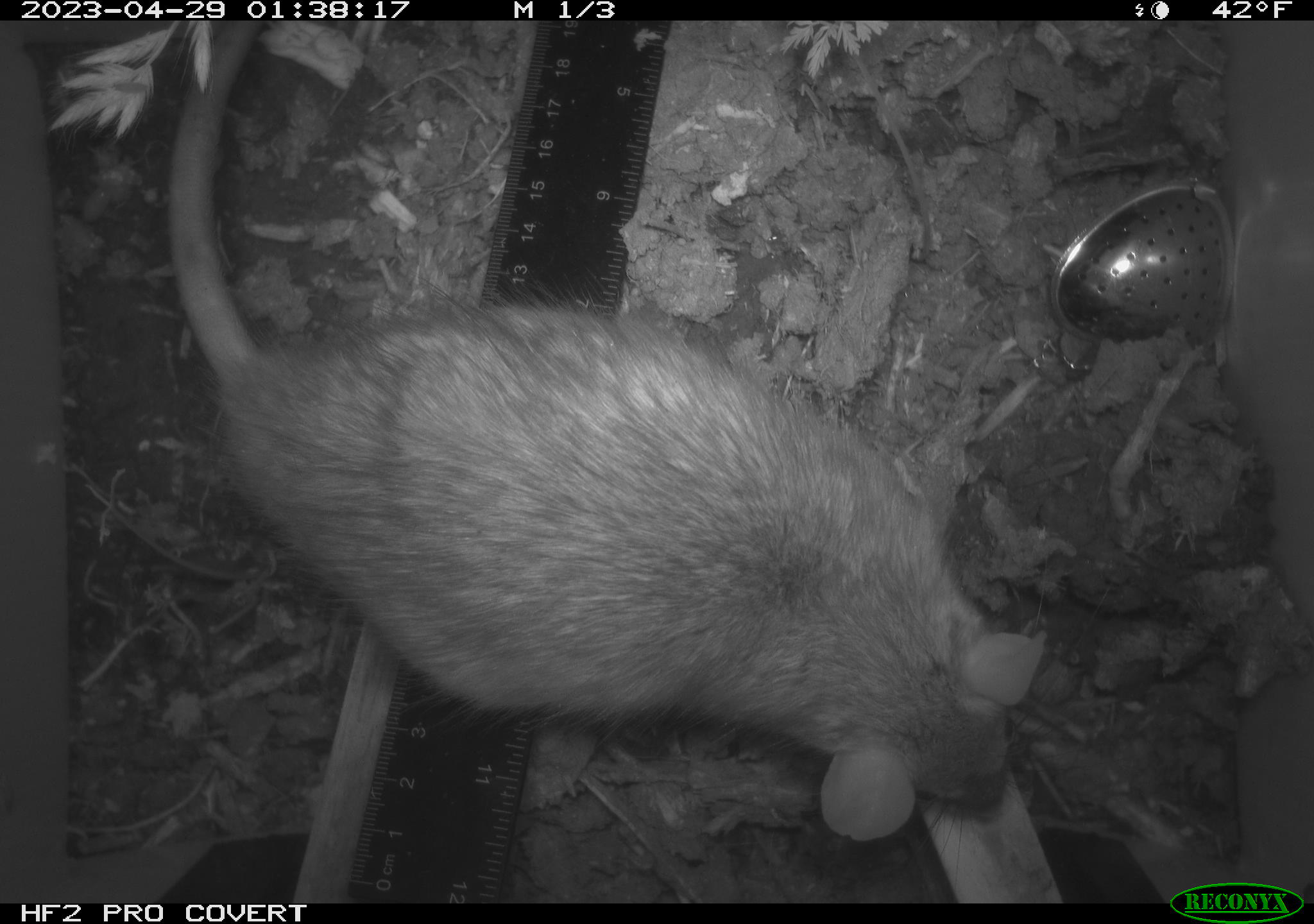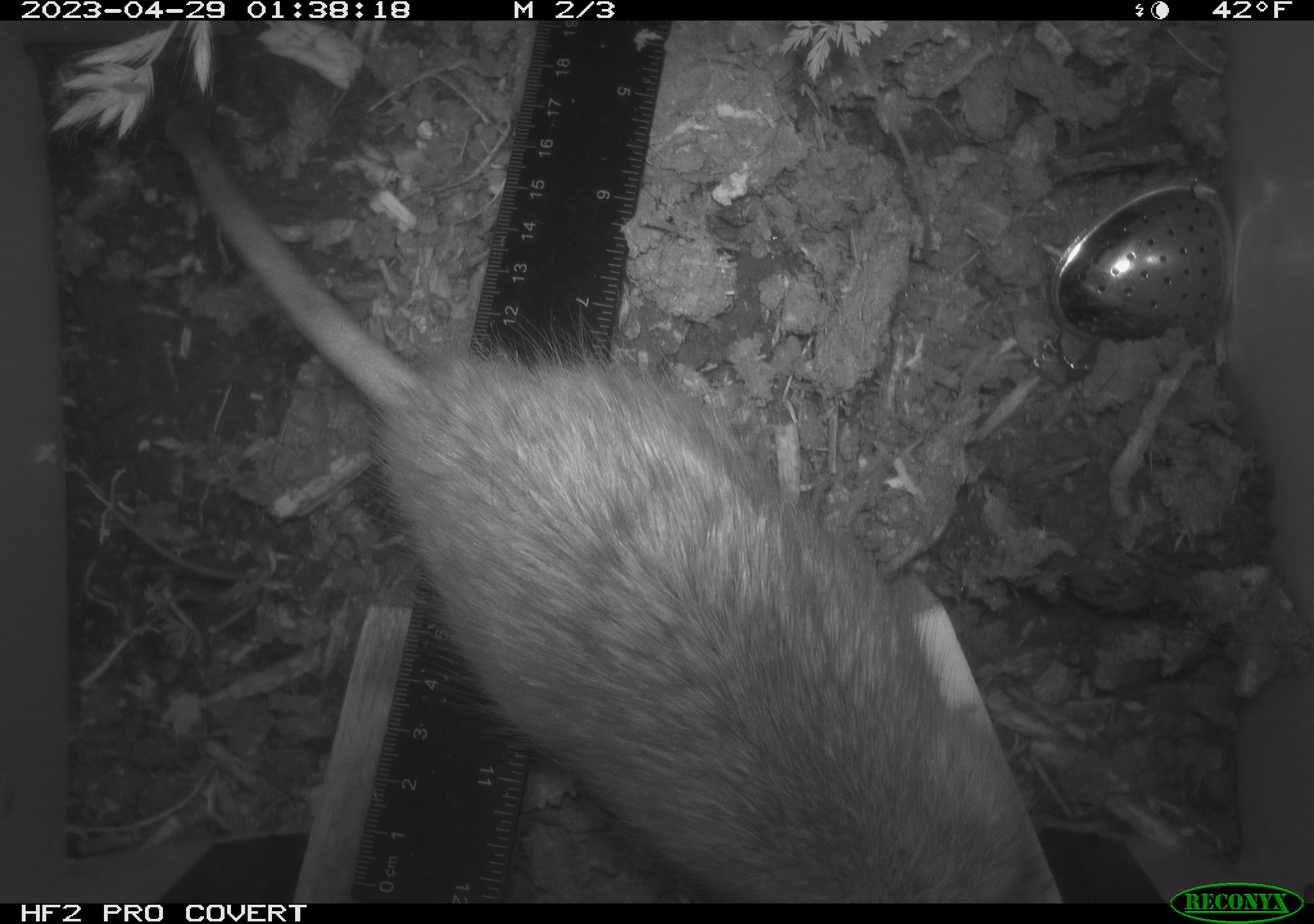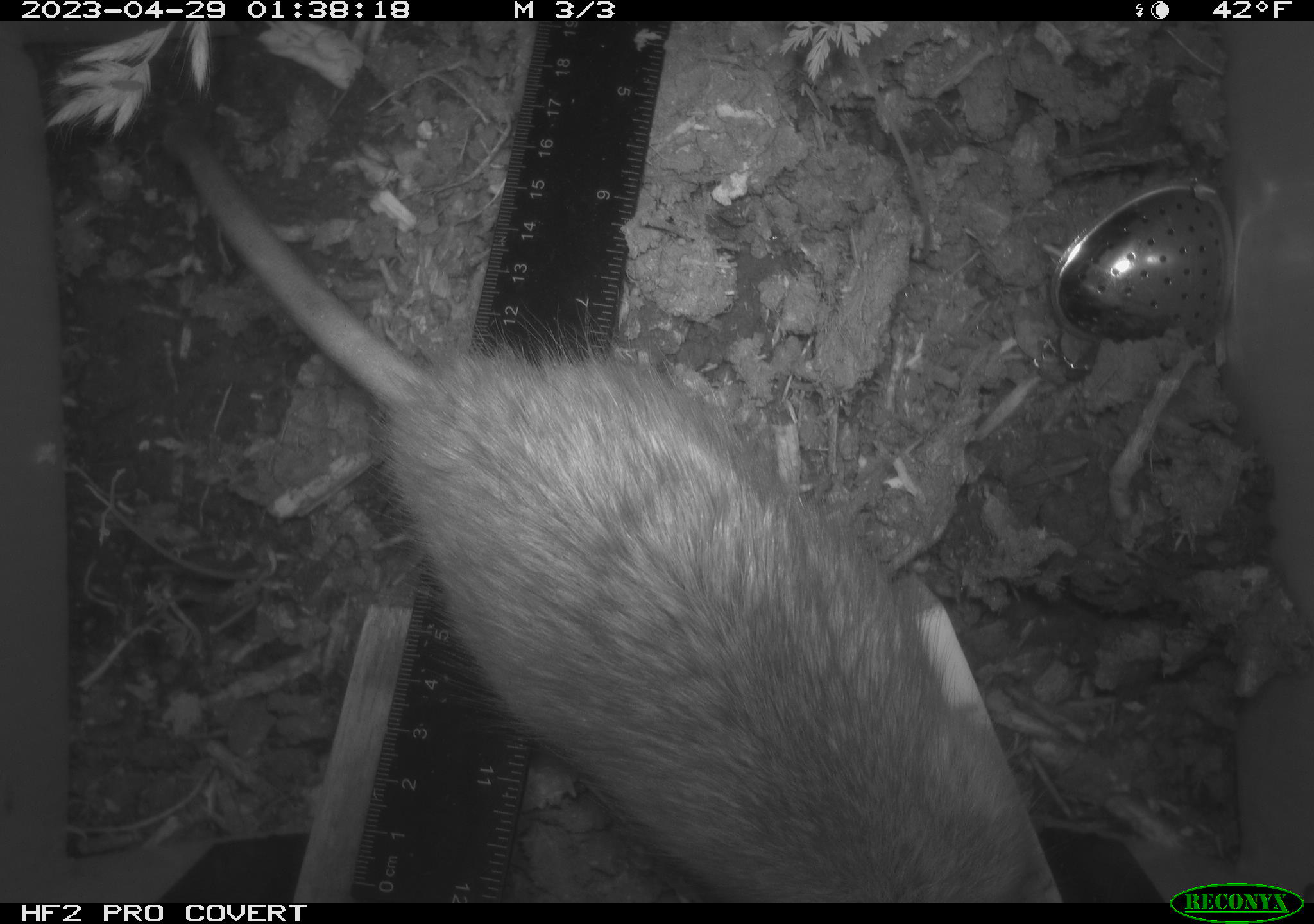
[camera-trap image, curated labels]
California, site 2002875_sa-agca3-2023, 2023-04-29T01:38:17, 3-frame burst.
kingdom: Animalia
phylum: Chordata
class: Mammalia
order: Rodentia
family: Muridae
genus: Rattus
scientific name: Rattus rattus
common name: house rat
House rat (Rattus rattus).